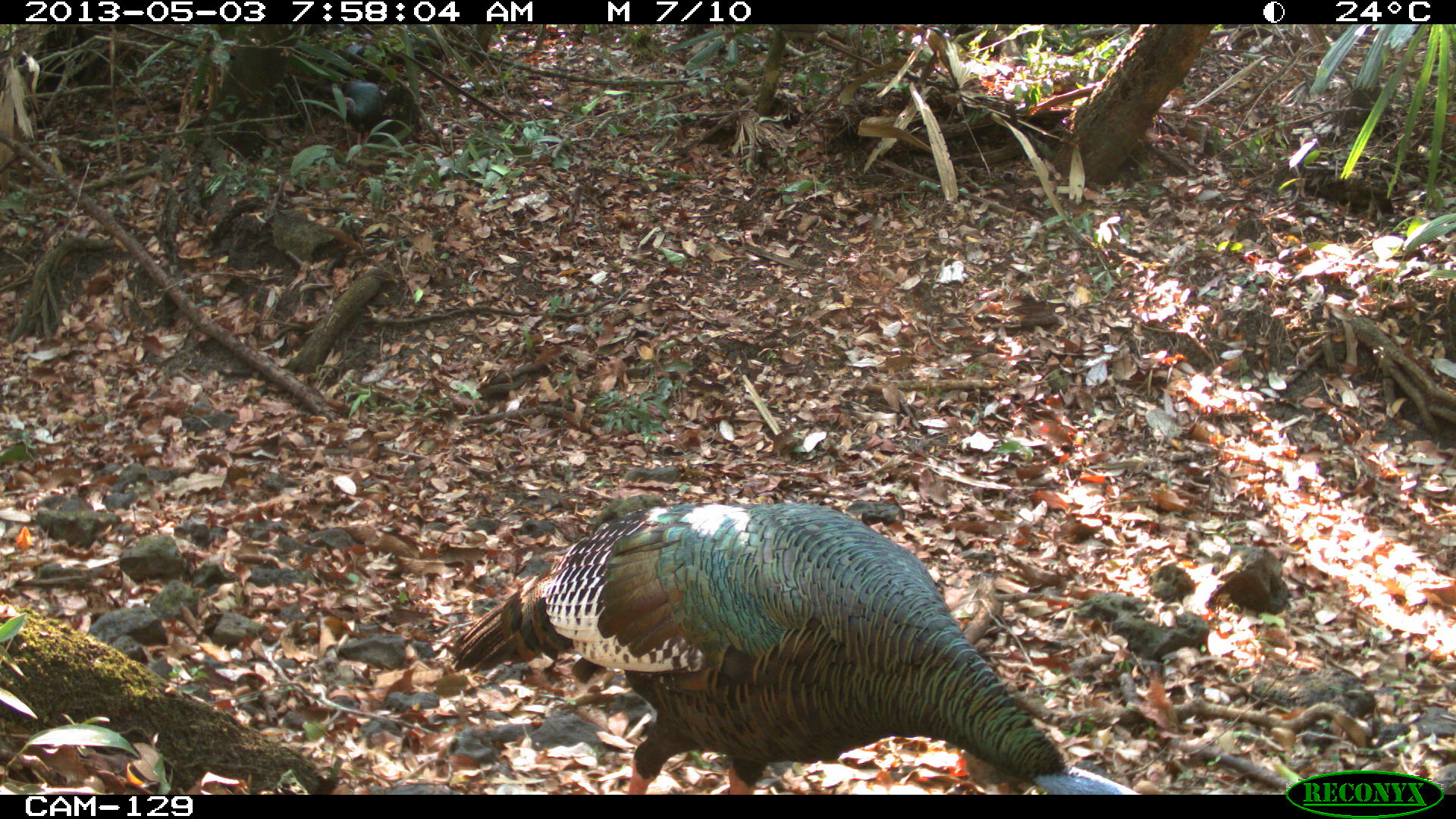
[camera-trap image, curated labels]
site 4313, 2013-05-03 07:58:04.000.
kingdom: Animalia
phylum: Chordata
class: Aves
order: Galliformes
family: Phasianidae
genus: Meleagris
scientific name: Meleagris ocellata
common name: ocellated turkey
Meleagris ocellata (ocellated turkey), count 3.